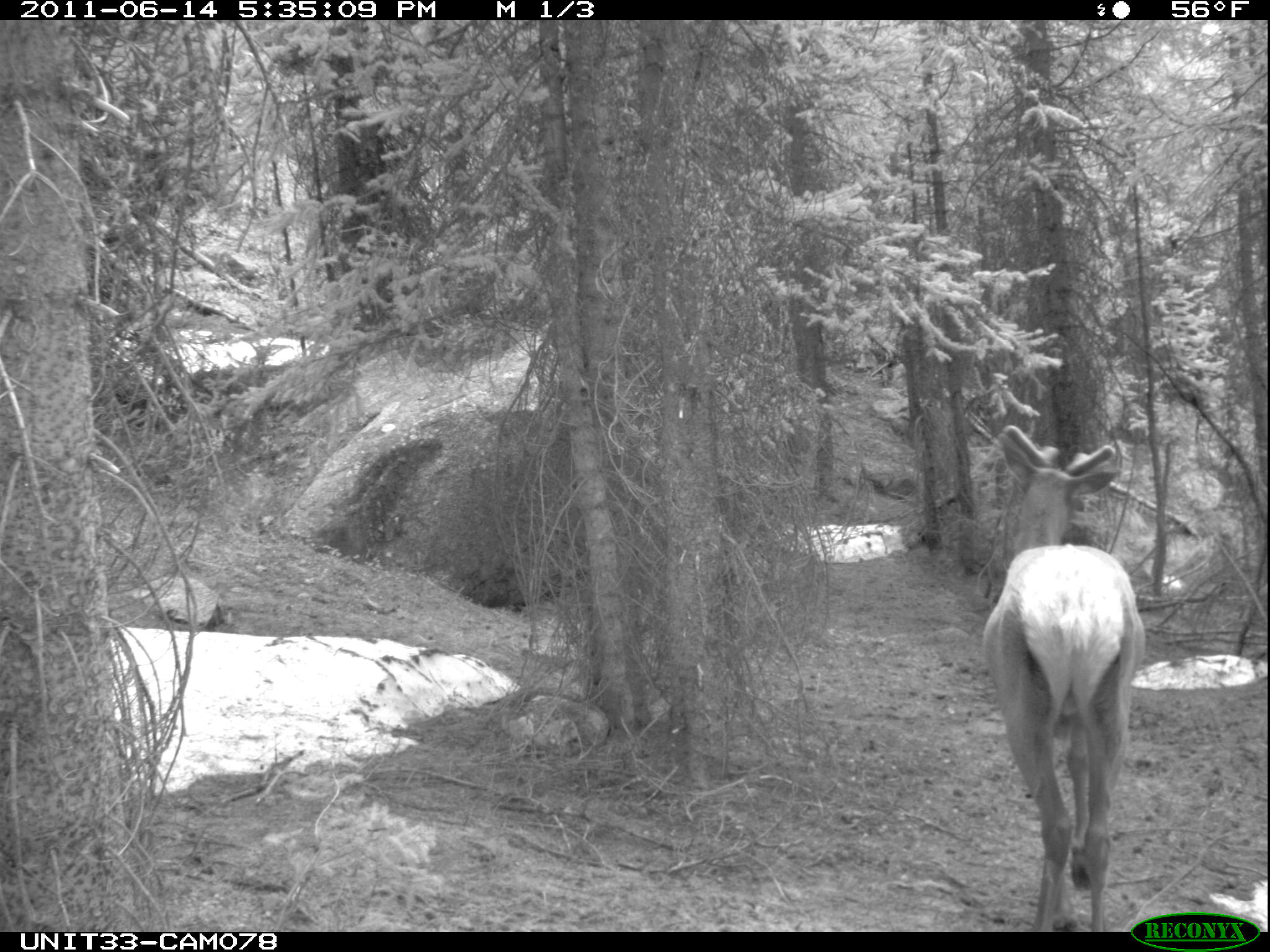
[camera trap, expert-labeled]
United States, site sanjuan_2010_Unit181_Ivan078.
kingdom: Animalia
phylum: Chordata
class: Mammalia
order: Artiodactyla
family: Cervidae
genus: Cervus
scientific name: Cervus elaphus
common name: red deer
Cervus elaphus (red deer).